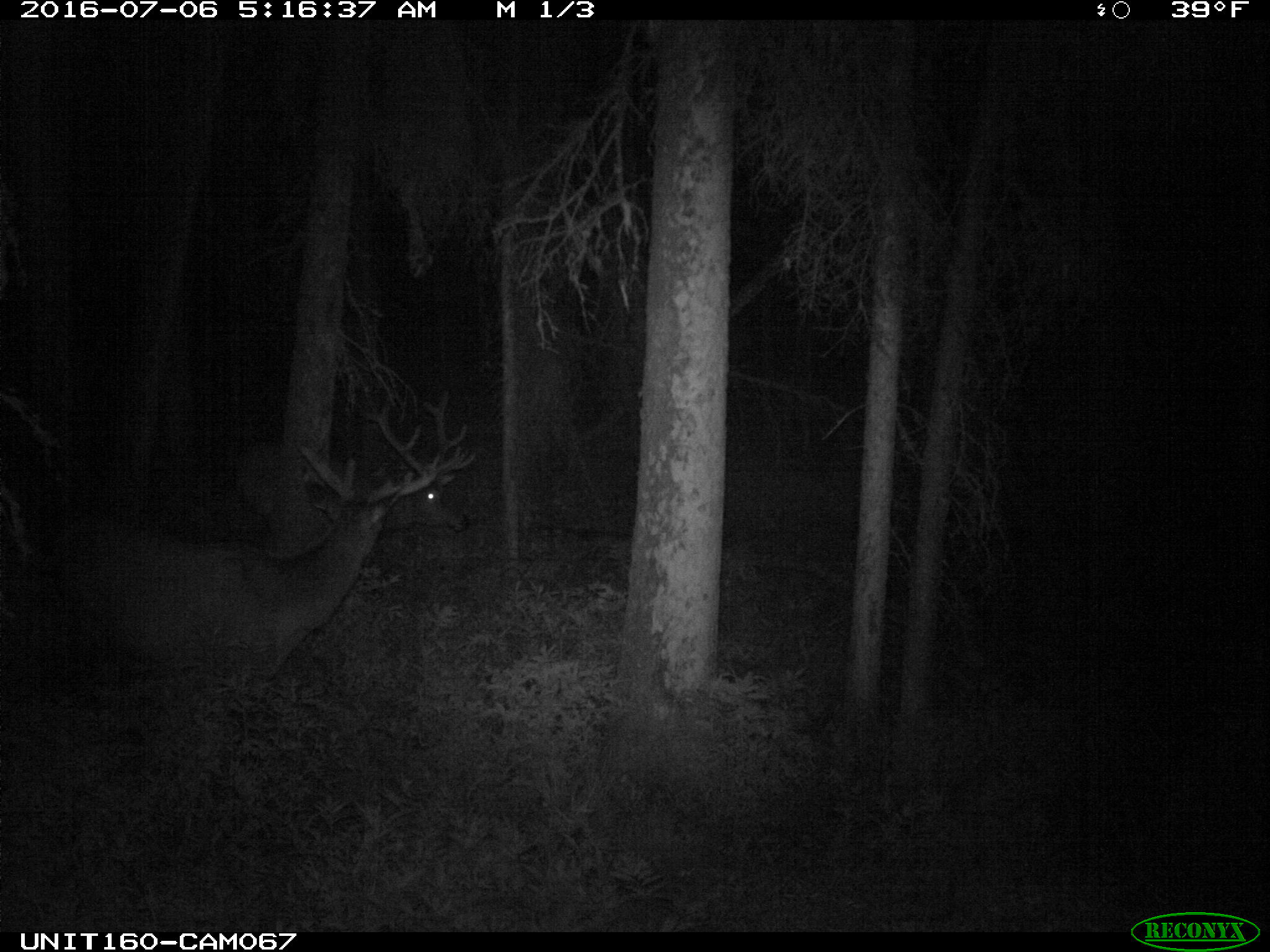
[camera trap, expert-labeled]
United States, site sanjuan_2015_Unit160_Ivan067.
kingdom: Animalia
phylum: Chordata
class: Mammalia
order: Artiodactyla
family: Cervidae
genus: Cervus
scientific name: Cervus elaphus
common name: red deer